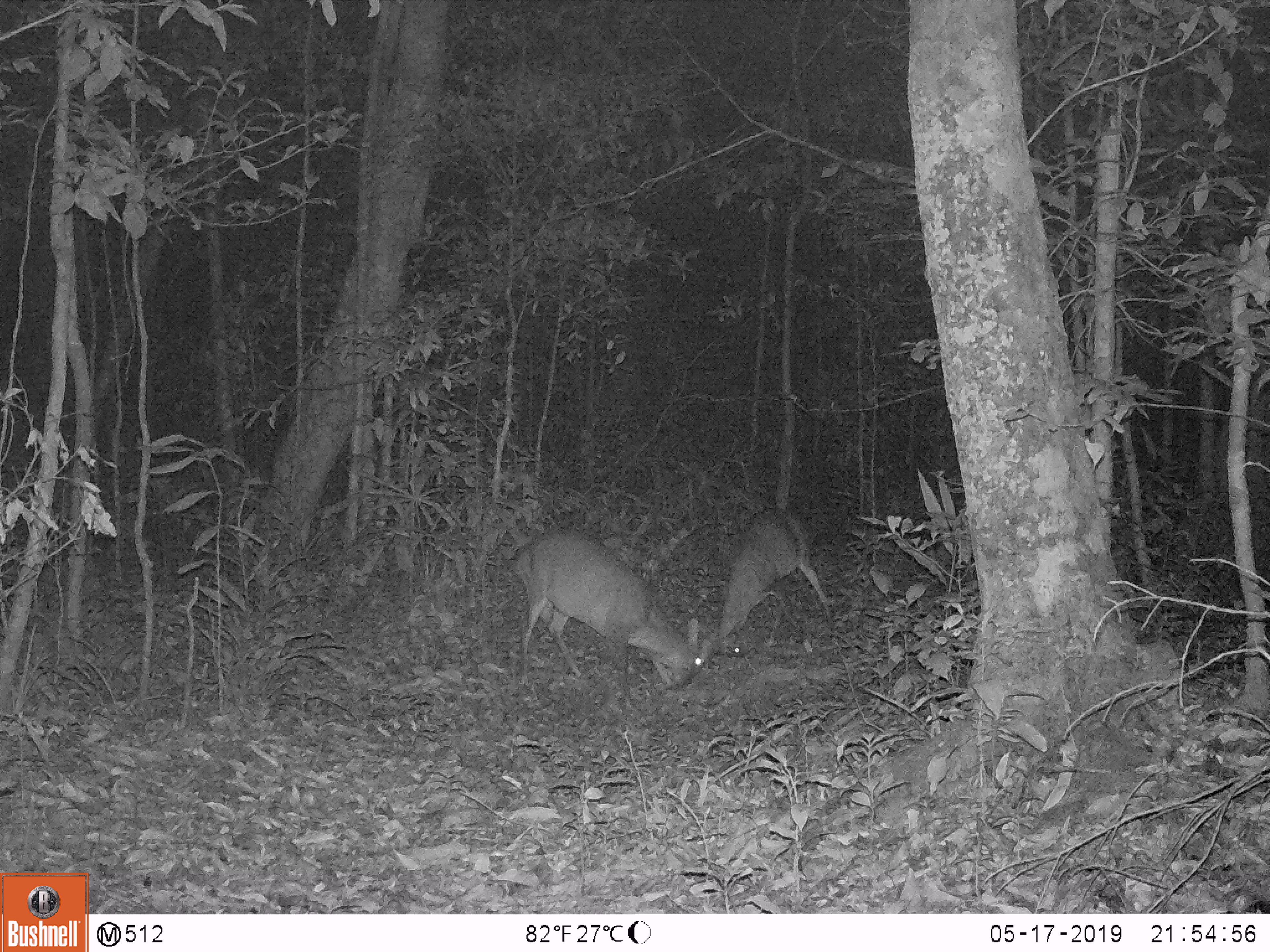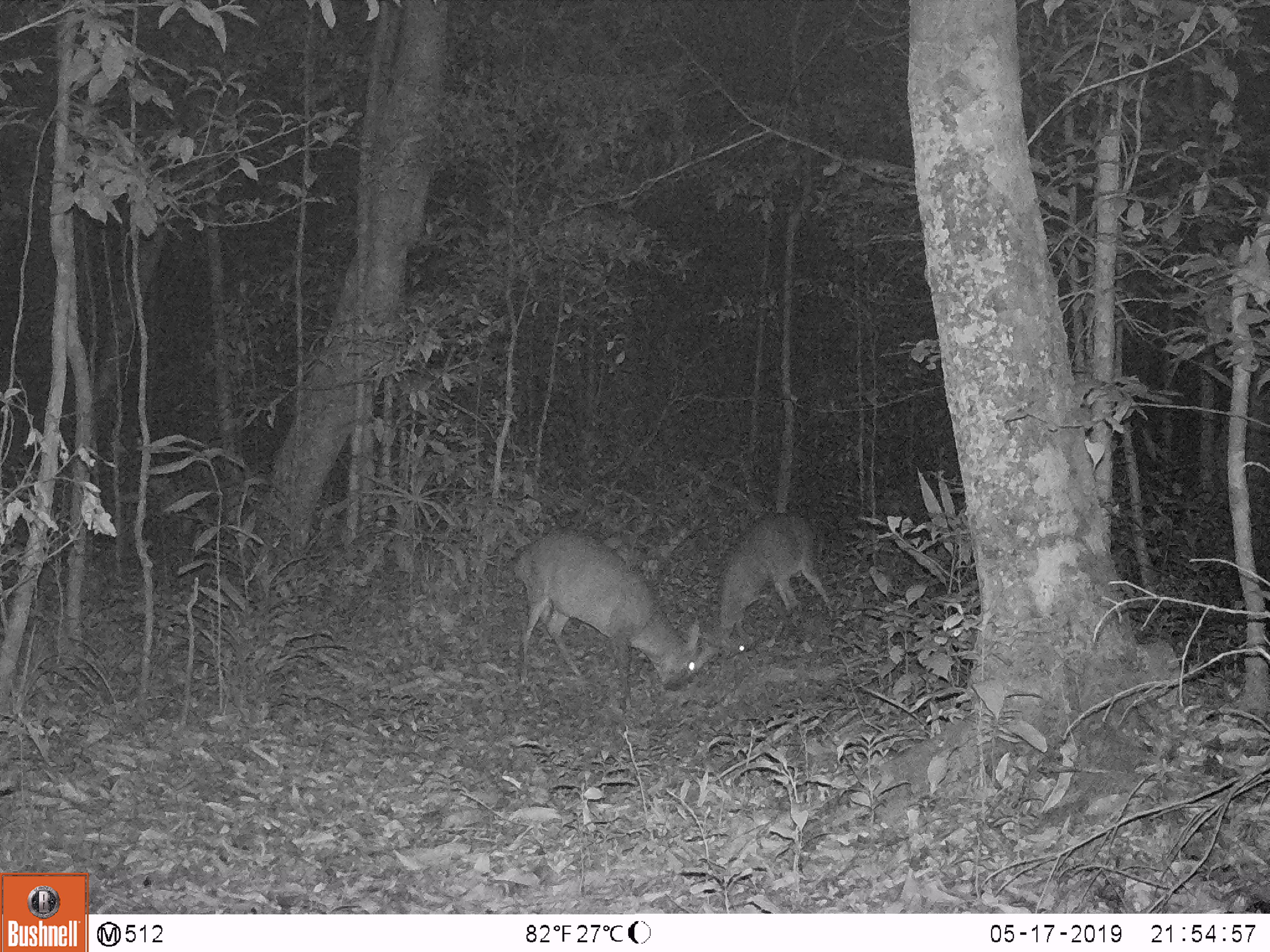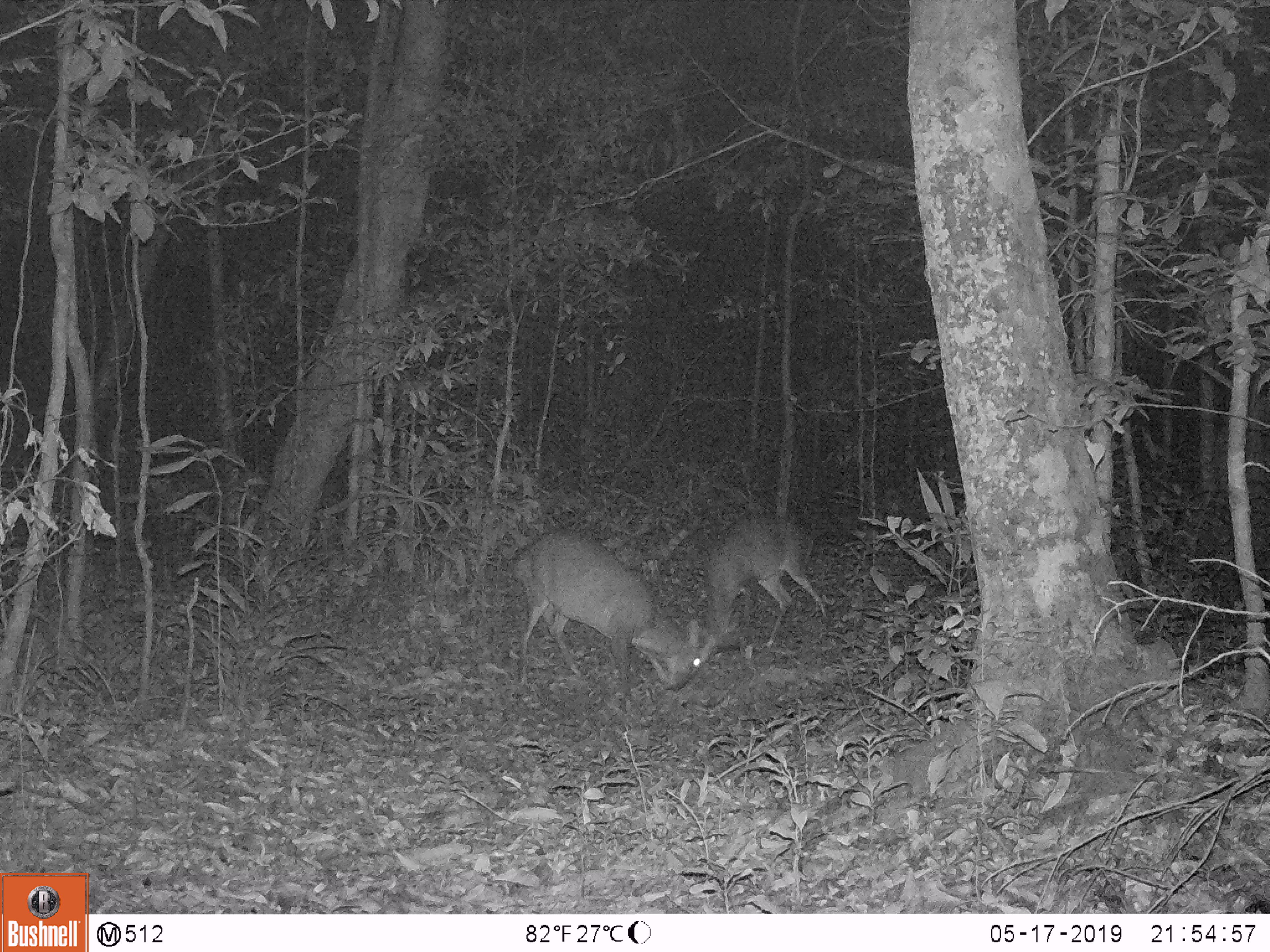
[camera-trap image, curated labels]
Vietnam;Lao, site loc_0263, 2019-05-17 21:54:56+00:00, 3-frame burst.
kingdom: Animalia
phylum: Chordata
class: Mammalia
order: Artiodactyla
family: Cervidae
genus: Muntiacus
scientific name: Muntiacus vuquangensis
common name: large-antlered muntjac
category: large antlered muntjac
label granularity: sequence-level